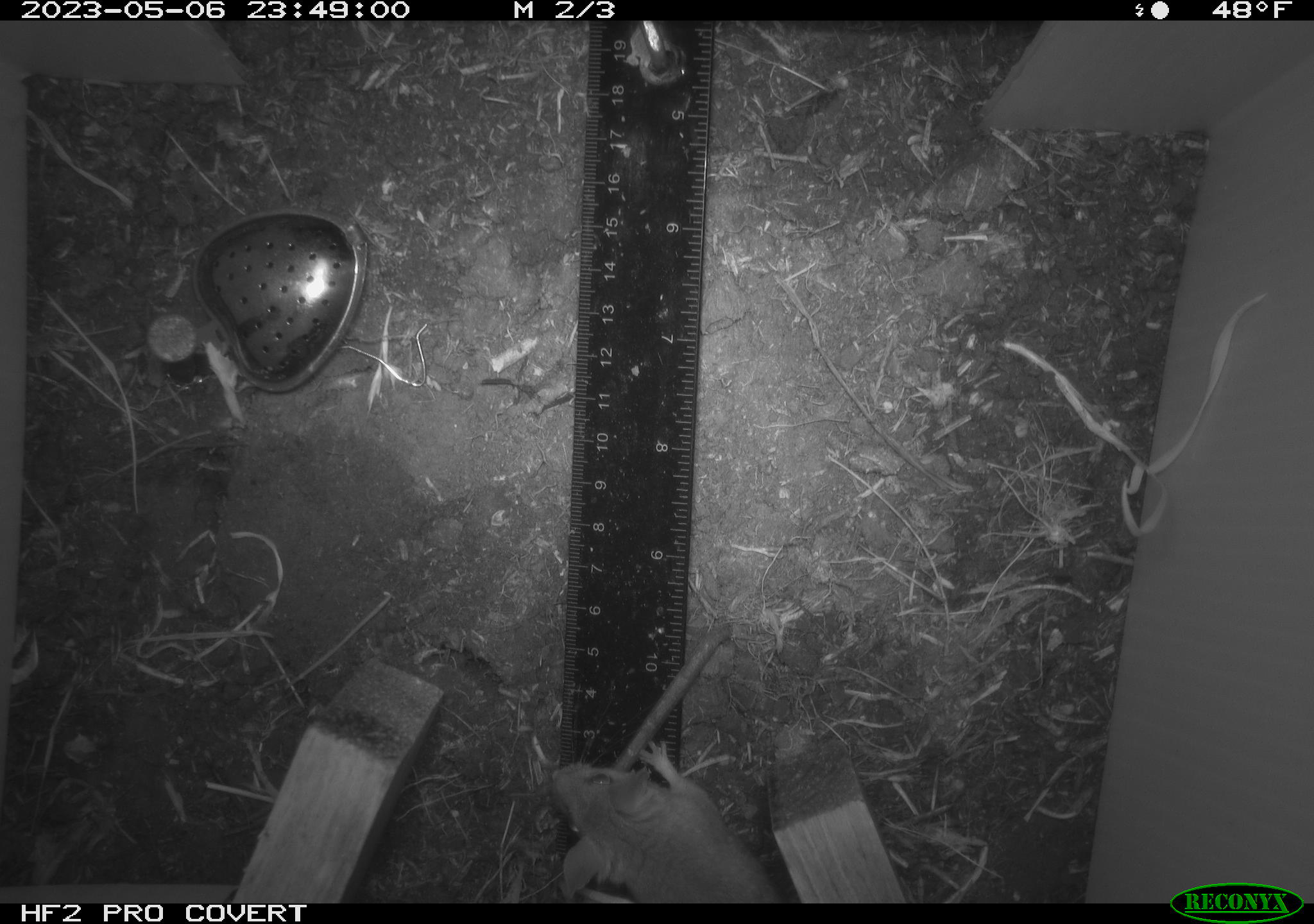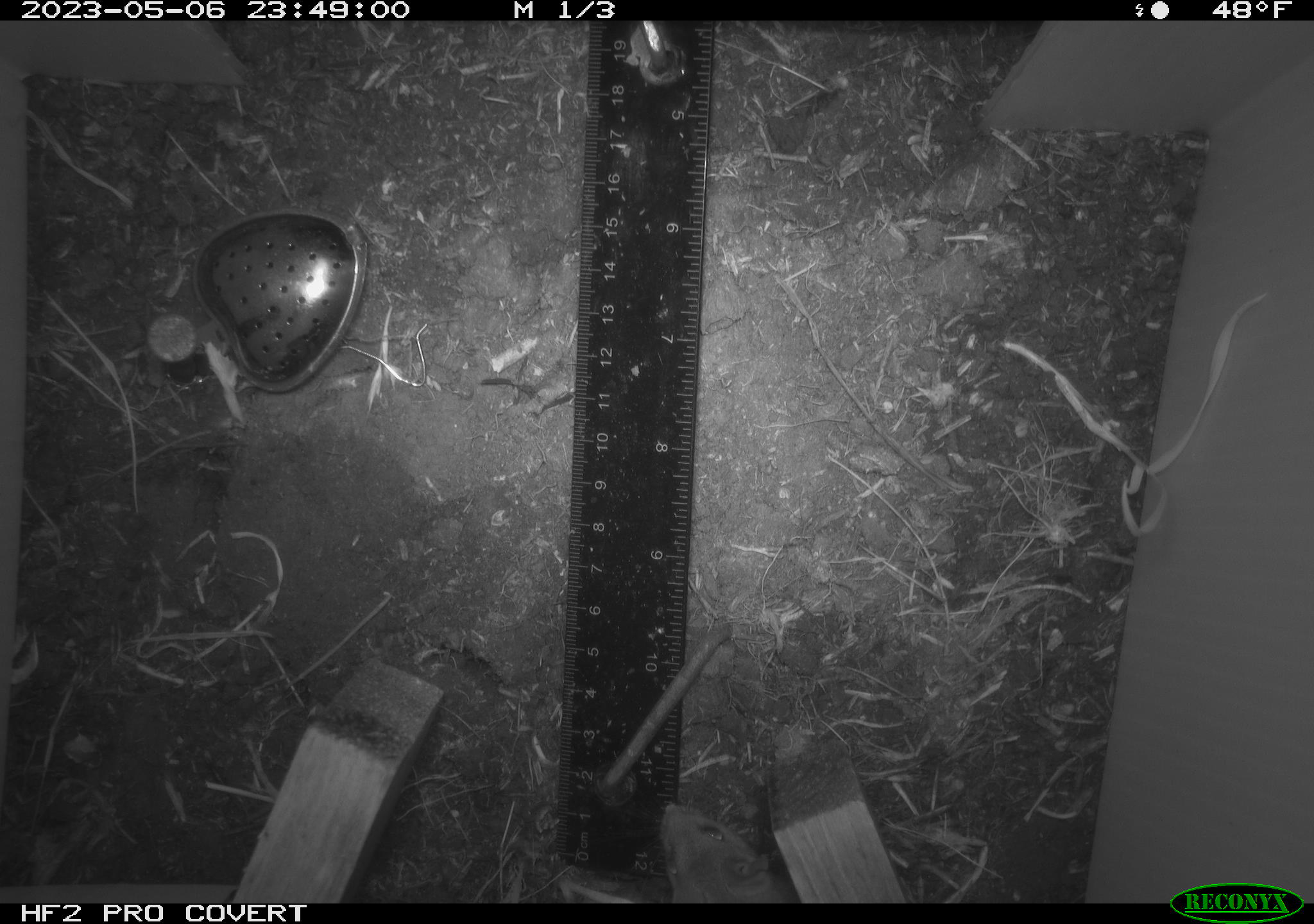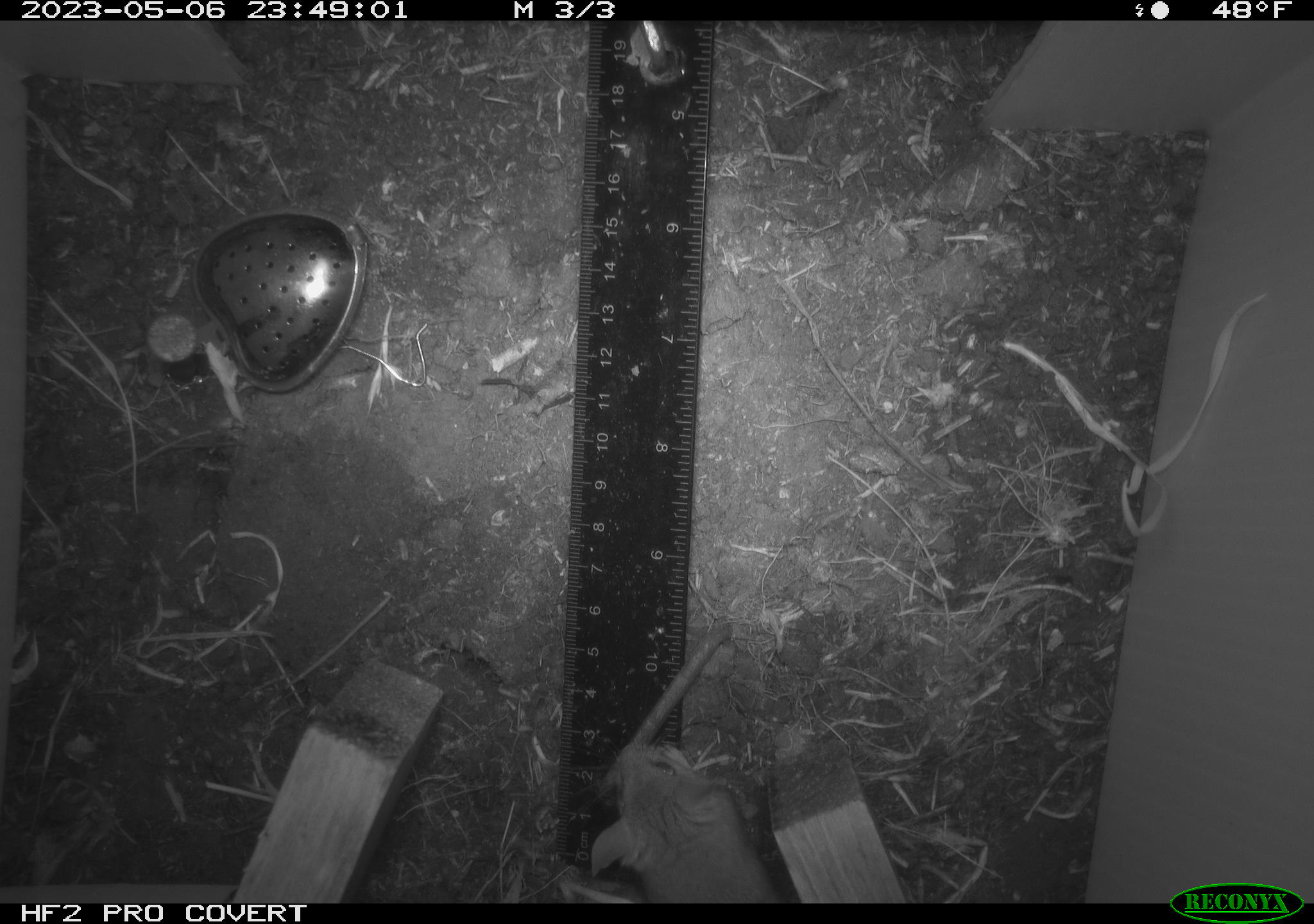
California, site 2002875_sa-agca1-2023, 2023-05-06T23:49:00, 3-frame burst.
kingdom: Animalia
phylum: Chordata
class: Mammalia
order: Rodentia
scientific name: Rodentia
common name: mouse species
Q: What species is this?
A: Mouse species (Rodentia).